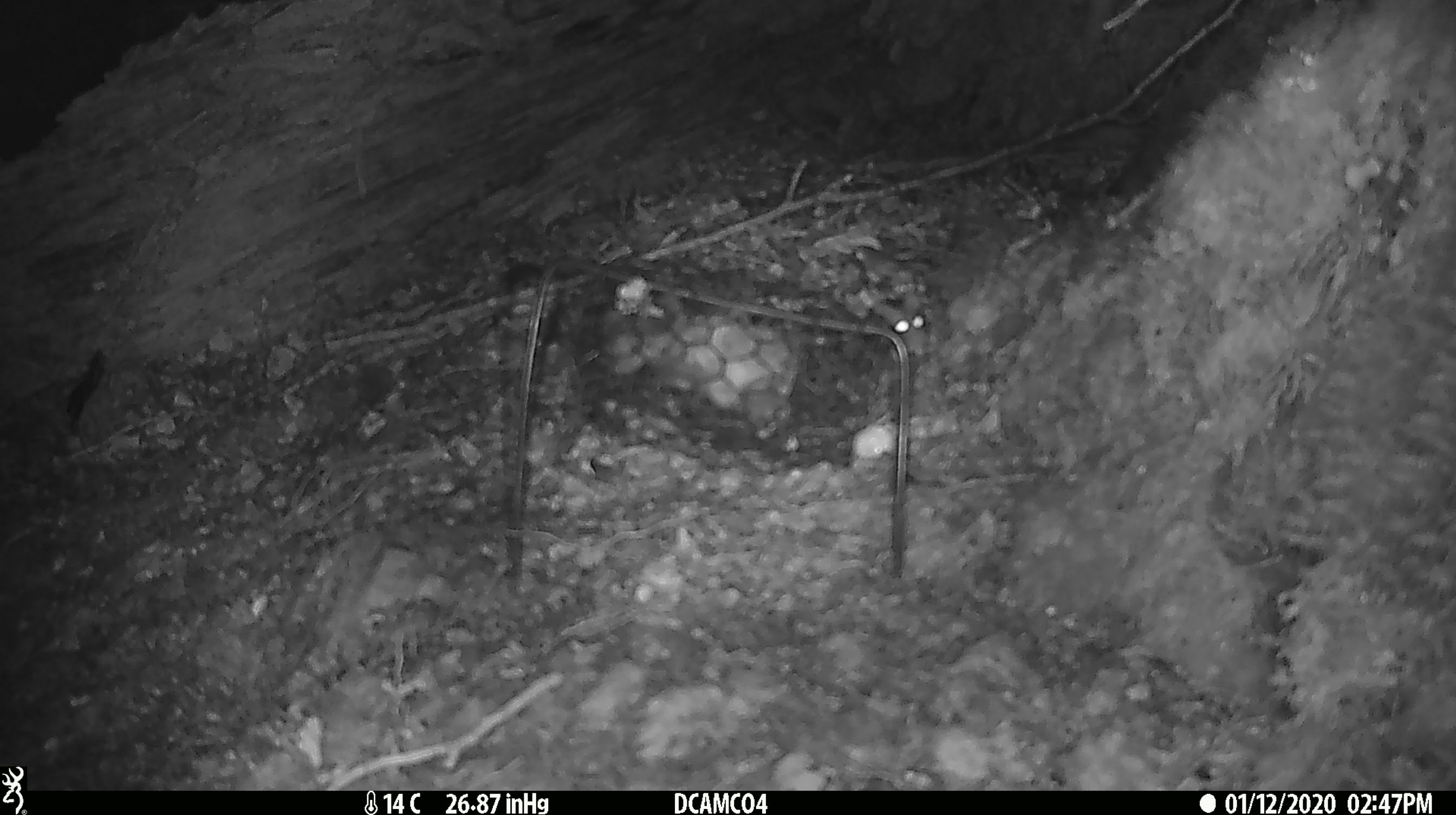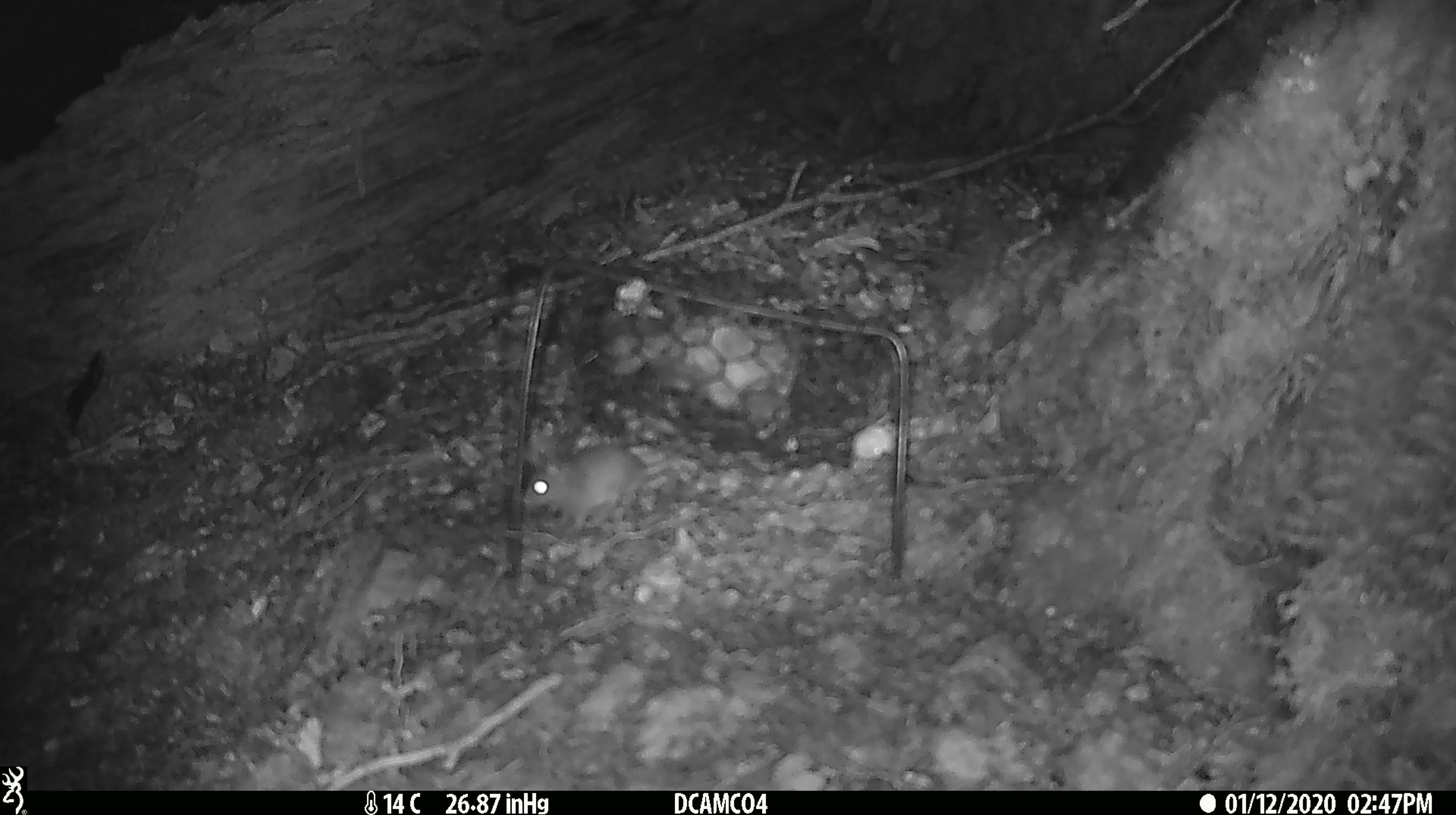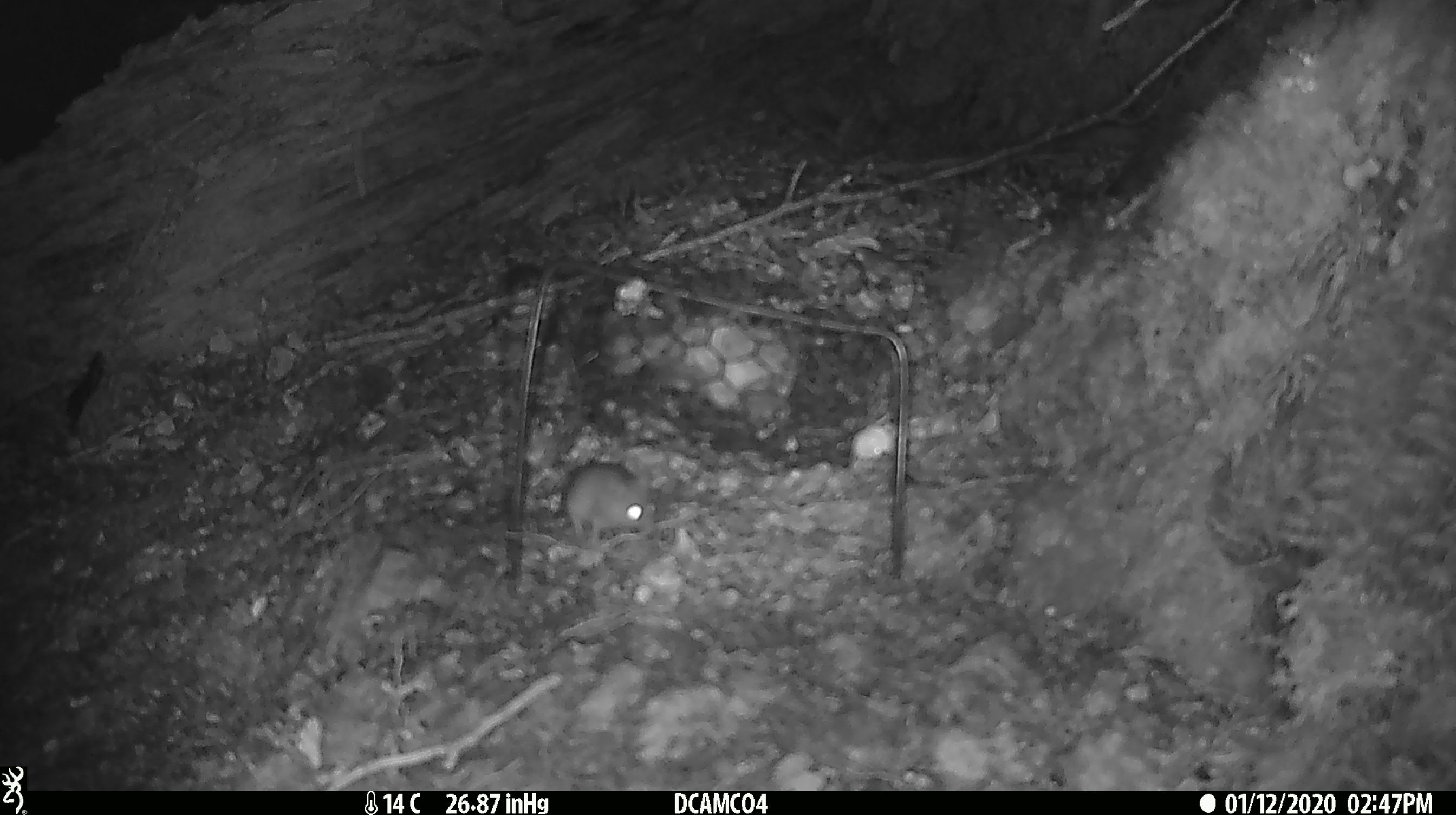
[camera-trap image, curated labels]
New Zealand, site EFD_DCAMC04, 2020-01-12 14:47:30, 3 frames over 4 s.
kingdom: Animalia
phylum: Chordata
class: Mammalia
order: Rodentia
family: Muridae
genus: Mus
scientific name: Mus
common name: mouse